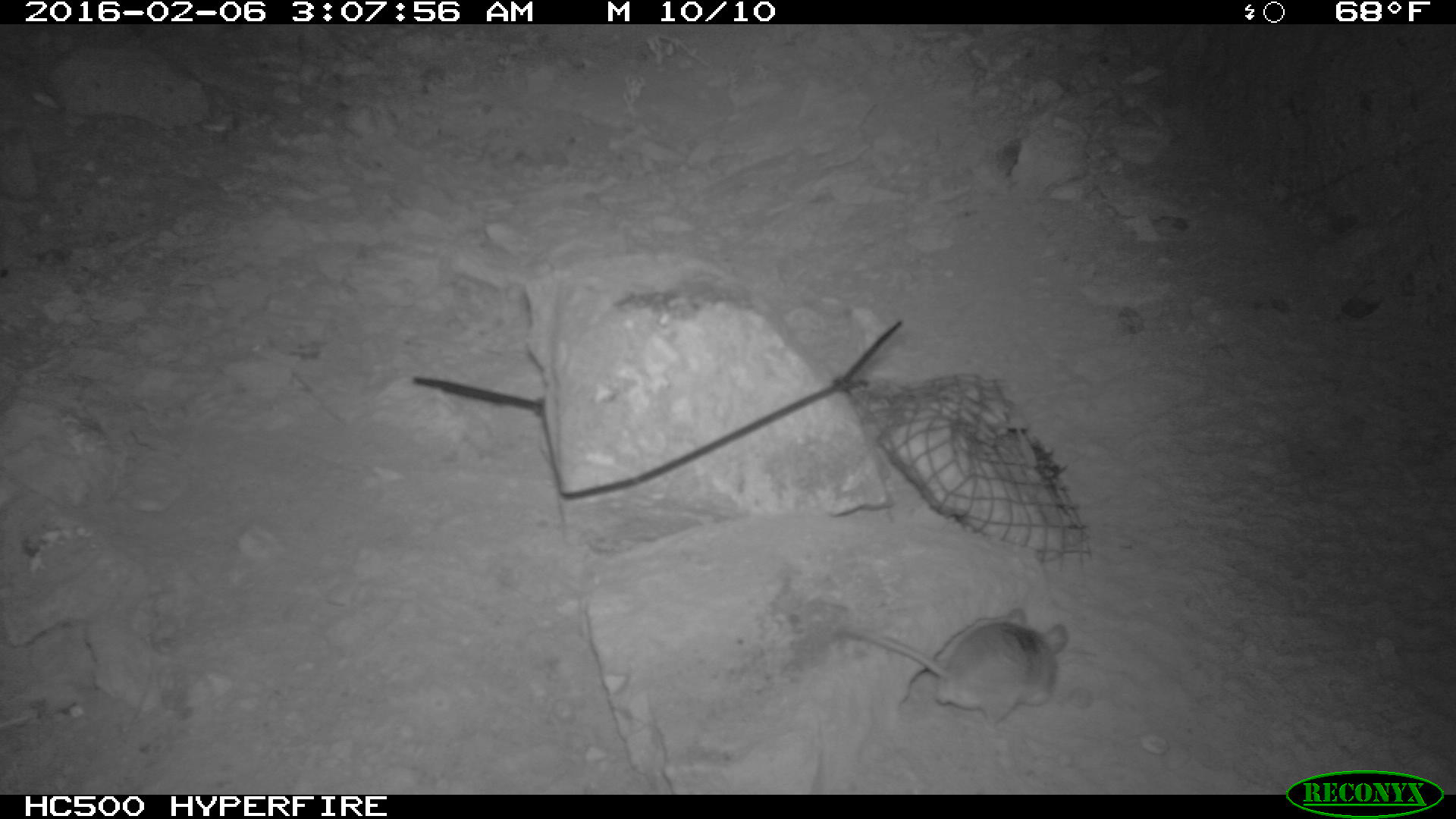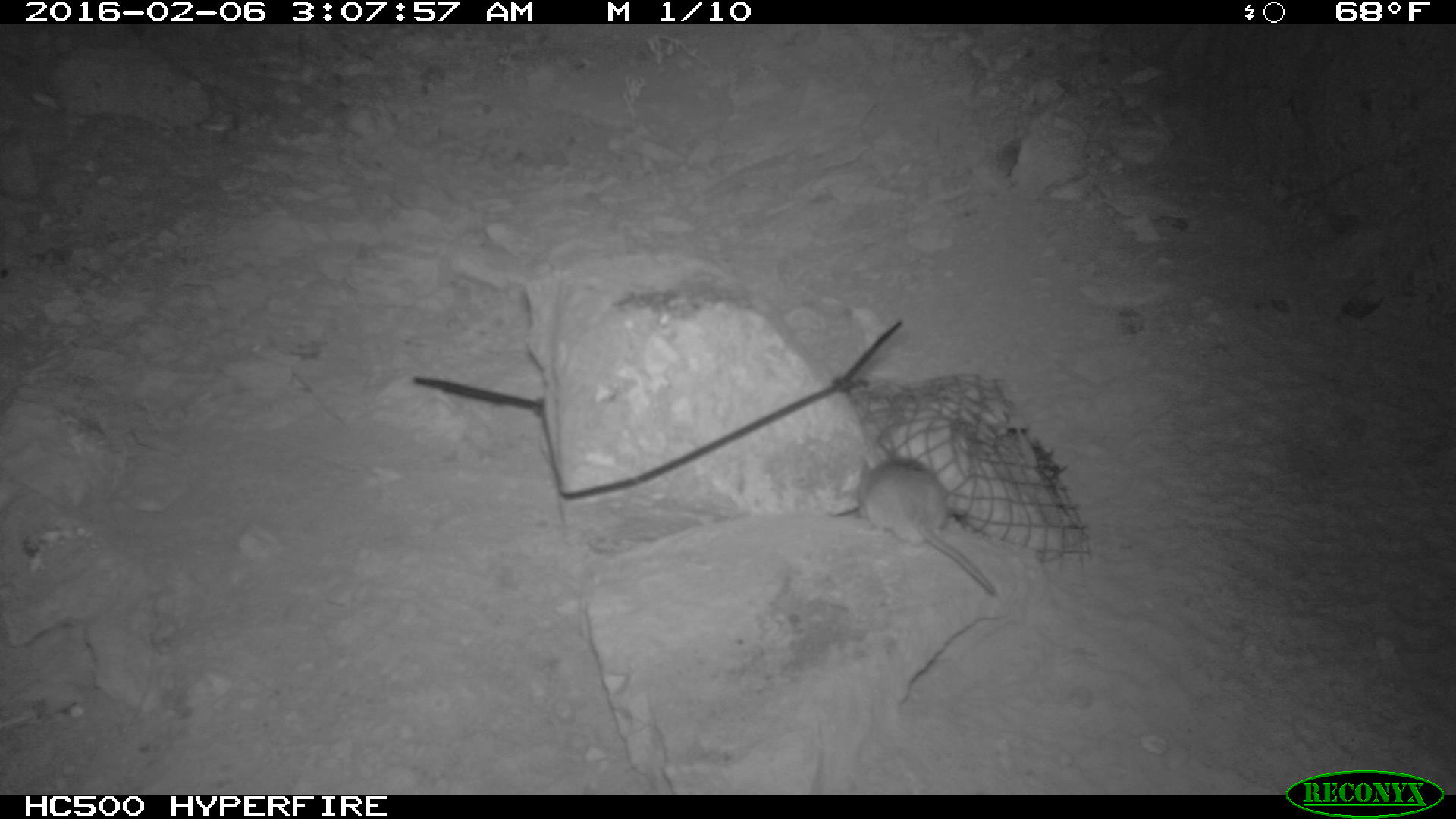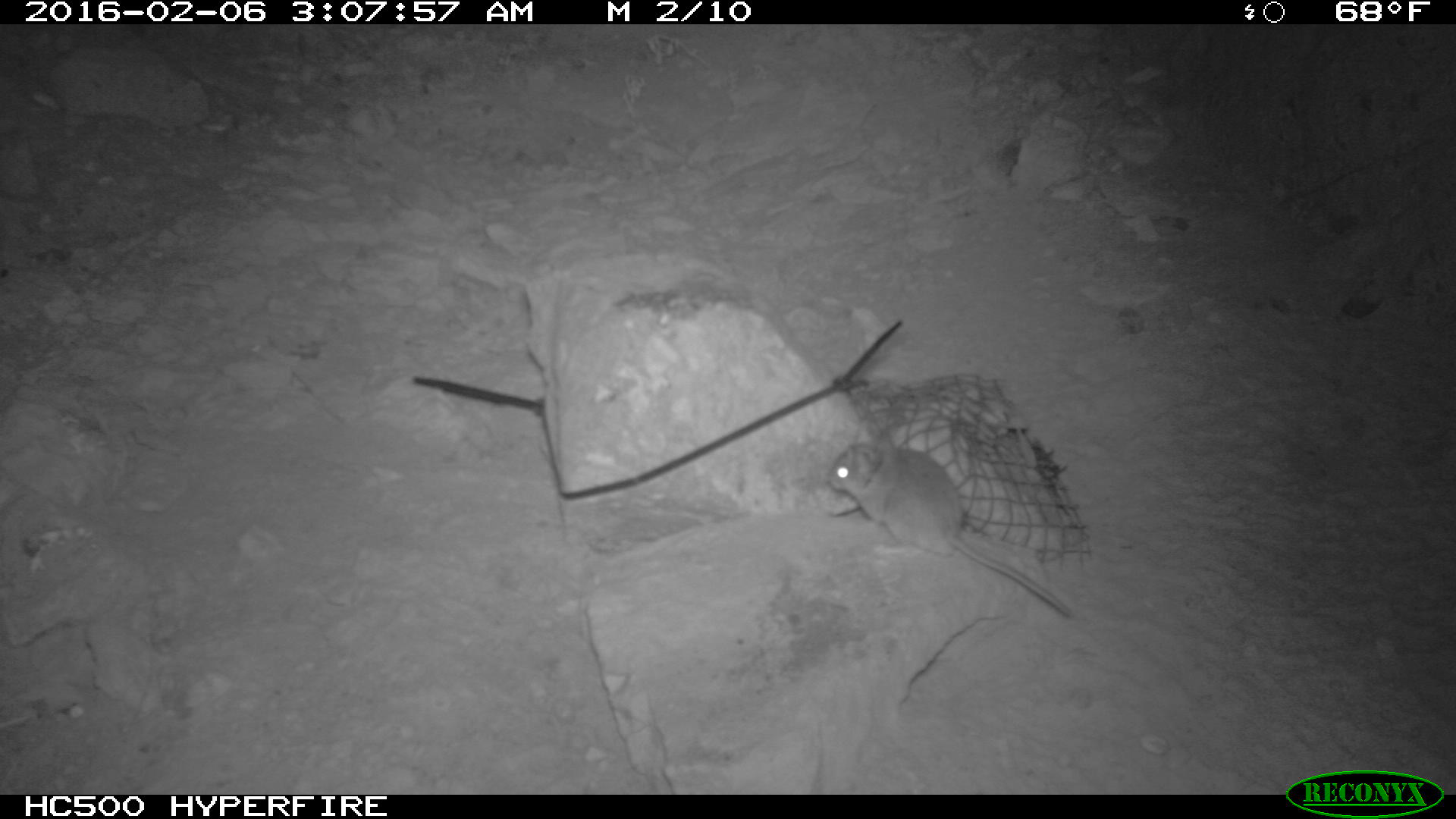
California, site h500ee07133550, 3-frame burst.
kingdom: Animalia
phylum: Chordata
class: Mammalia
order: Rodentia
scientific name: Rodentia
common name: rodent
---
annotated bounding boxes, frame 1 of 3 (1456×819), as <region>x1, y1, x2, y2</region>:
rodent: <region>833, 607, 1068, 728</region>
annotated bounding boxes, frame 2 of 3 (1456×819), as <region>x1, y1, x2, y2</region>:
rodent: <region>856, 457, 996, 596</region>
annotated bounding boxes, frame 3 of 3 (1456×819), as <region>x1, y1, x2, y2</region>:
rodent: <region>824, 435, 1075, 618</region>